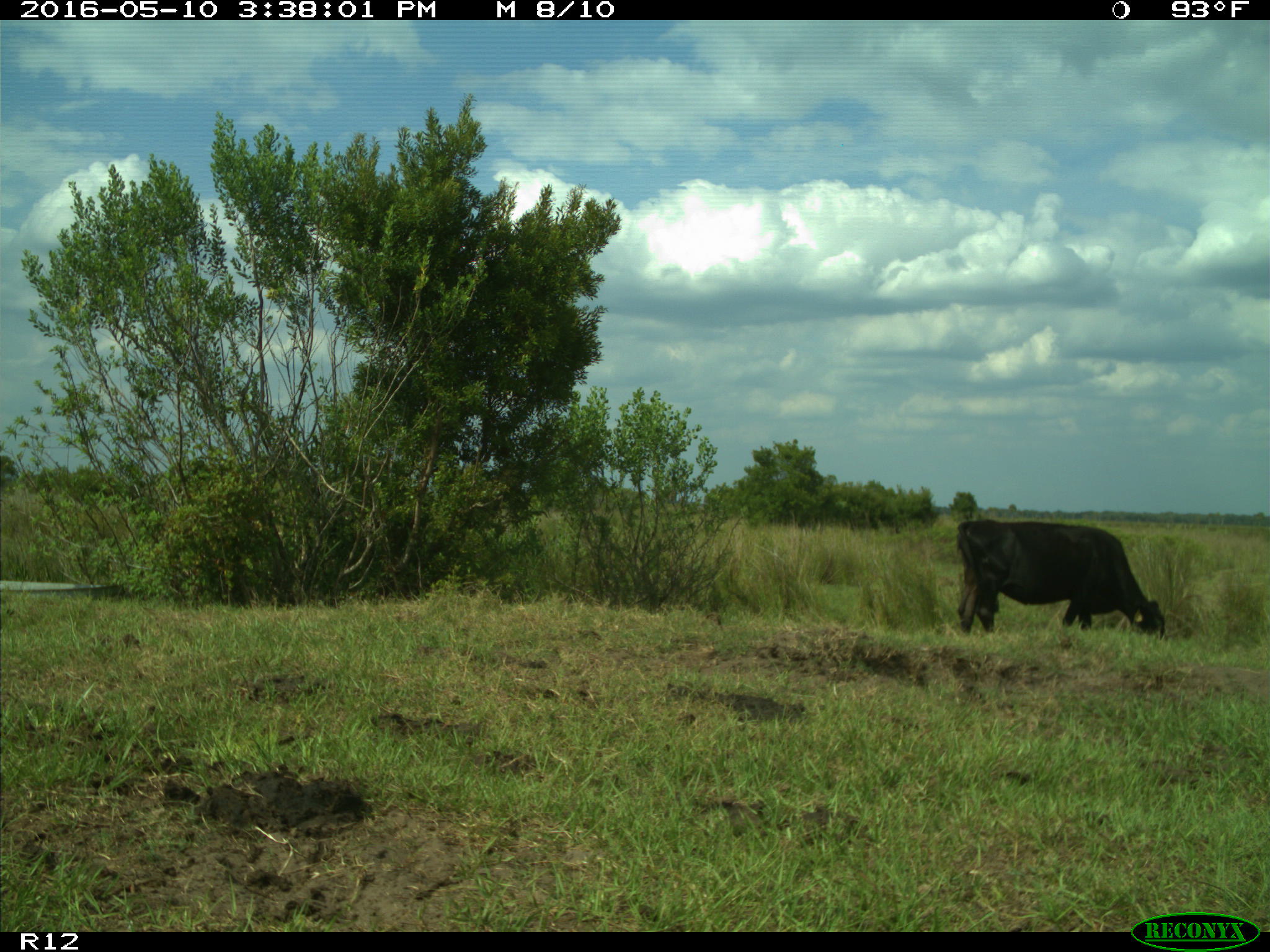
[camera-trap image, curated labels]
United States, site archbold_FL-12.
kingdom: Animalia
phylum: Chordata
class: Mammalia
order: Artiodactyla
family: Bovidae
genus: Bos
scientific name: Bos taurus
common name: domestic cow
Bos taurus (domestic cow).